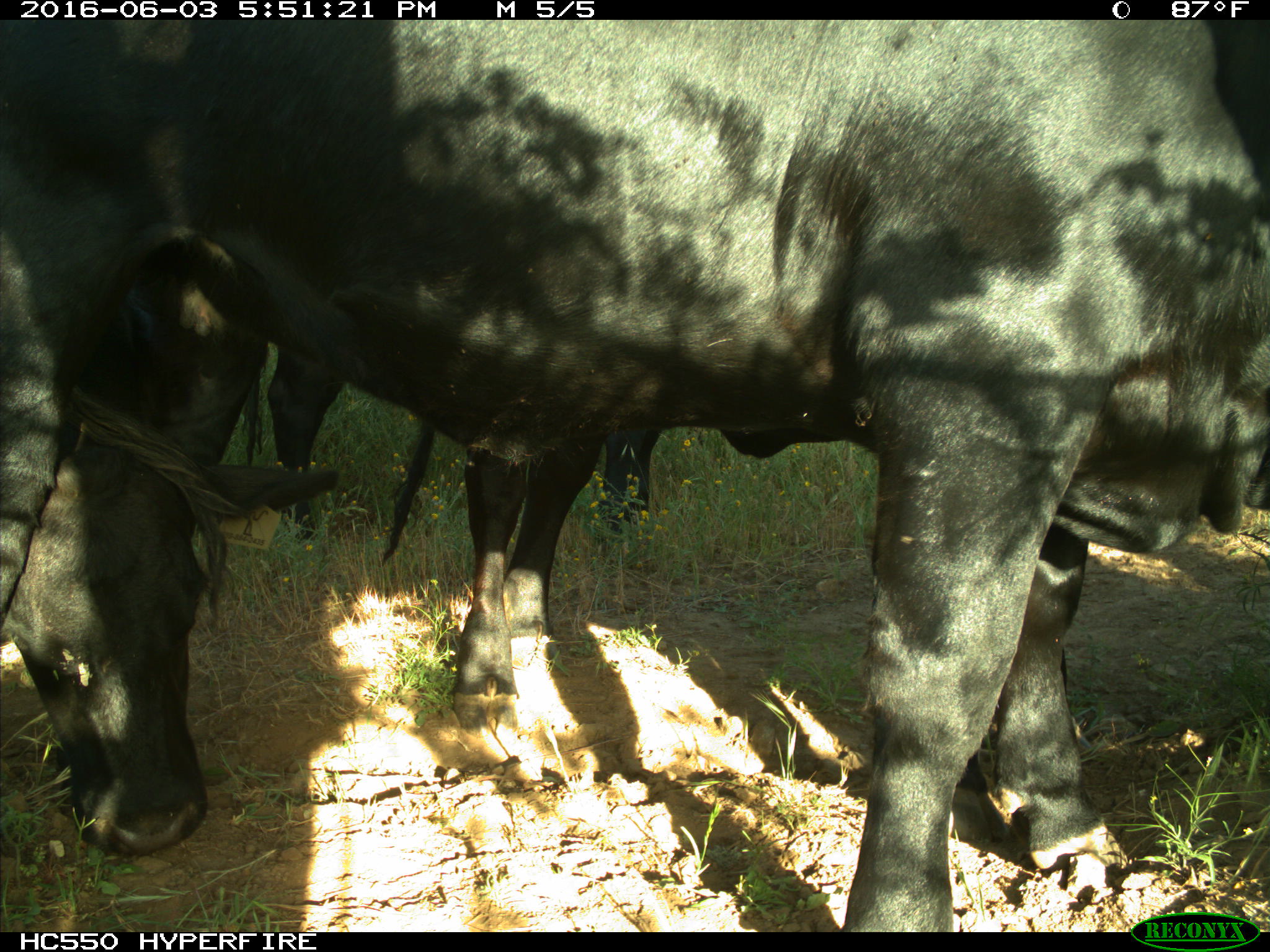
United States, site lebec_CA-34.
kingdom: Animalia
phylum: Chordata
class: Mammalia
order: Artiodactyla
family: Bovidae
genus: Bos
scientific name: Bos taurus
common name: domestic cow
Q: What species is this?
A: Bos taurus (domestic cow).